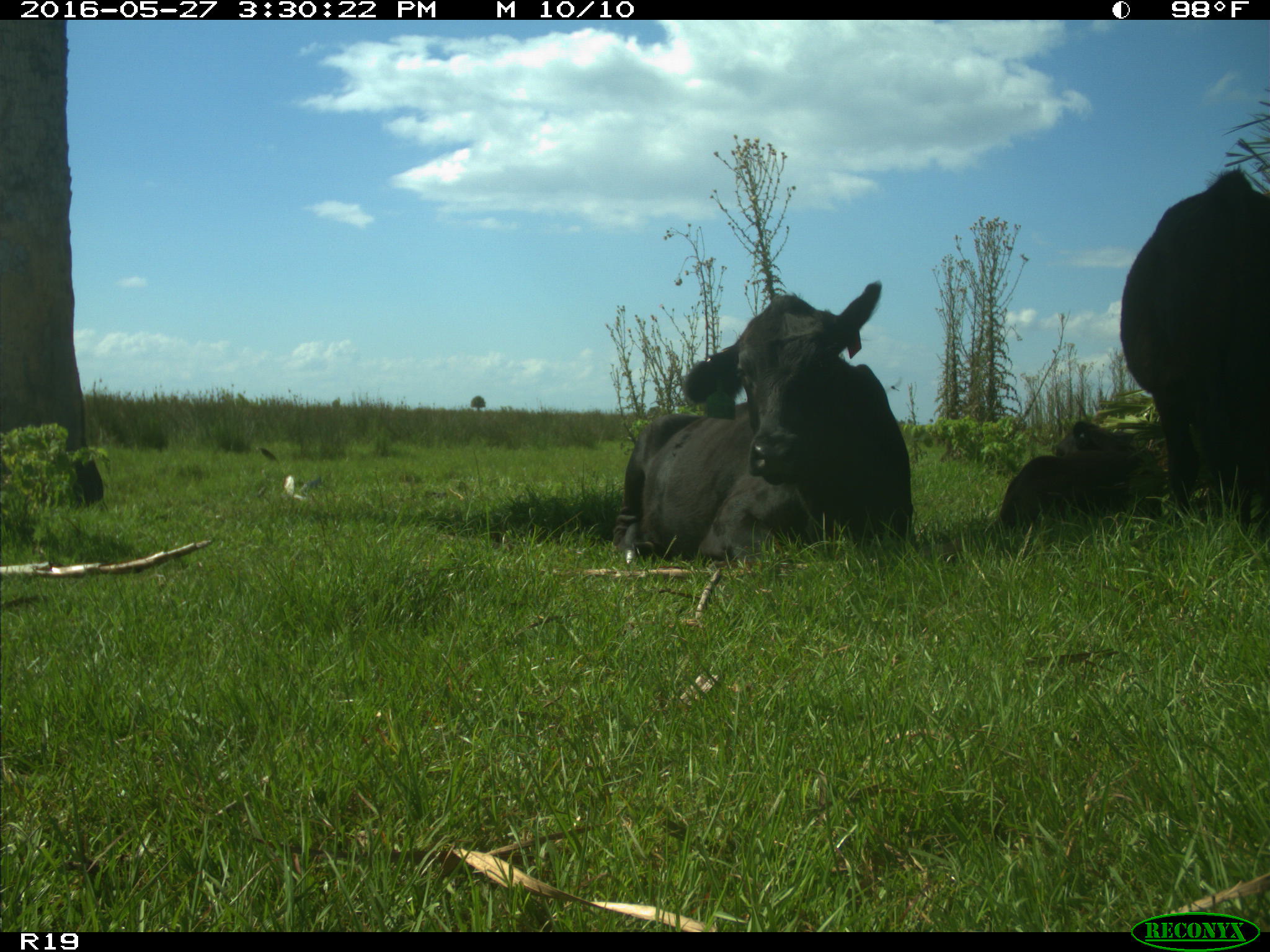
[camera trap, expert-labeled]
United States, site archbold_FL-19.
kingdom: Animalia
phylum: Chordata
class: Mammalia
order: Artiodactyla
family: Bovidae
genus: Bos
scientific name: Bos taurus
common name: domestic cow